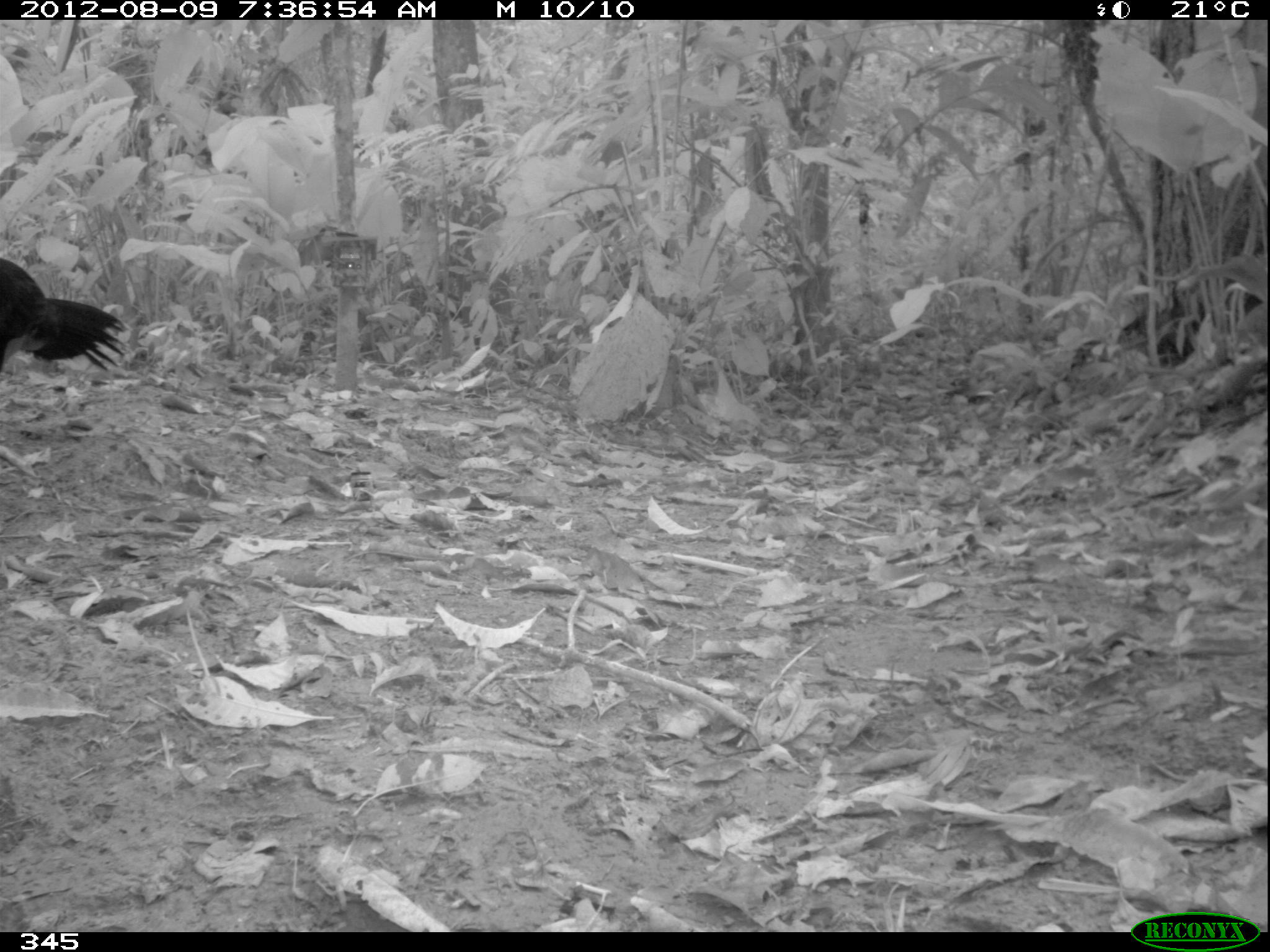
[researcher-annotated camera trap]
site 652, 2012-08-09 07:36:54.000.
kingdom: Animalia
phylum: Chordata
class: Aves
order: Galliformes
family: Cracidae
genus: Mitu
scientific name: Mitu tuberosum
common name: razor-billed curassow